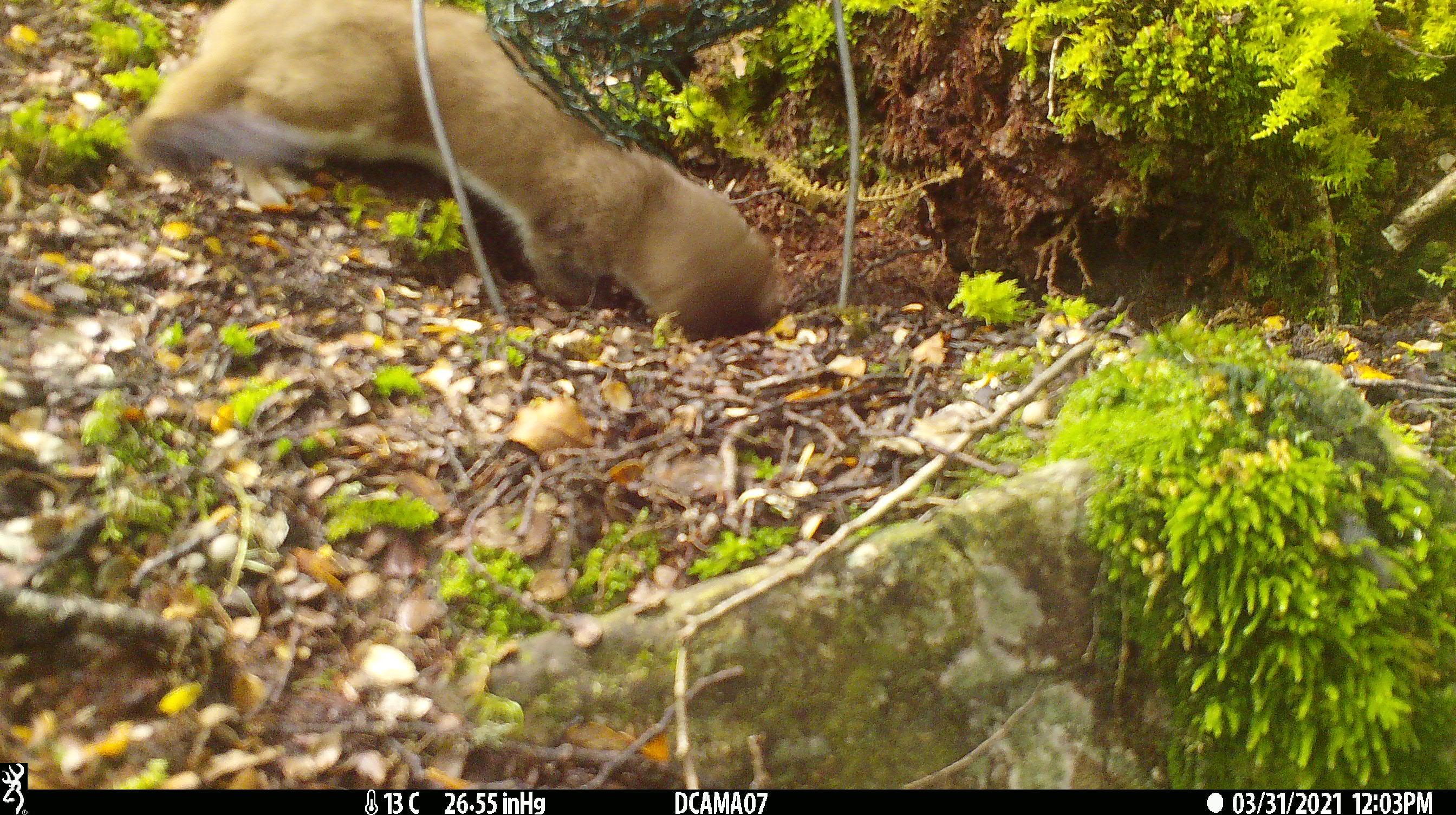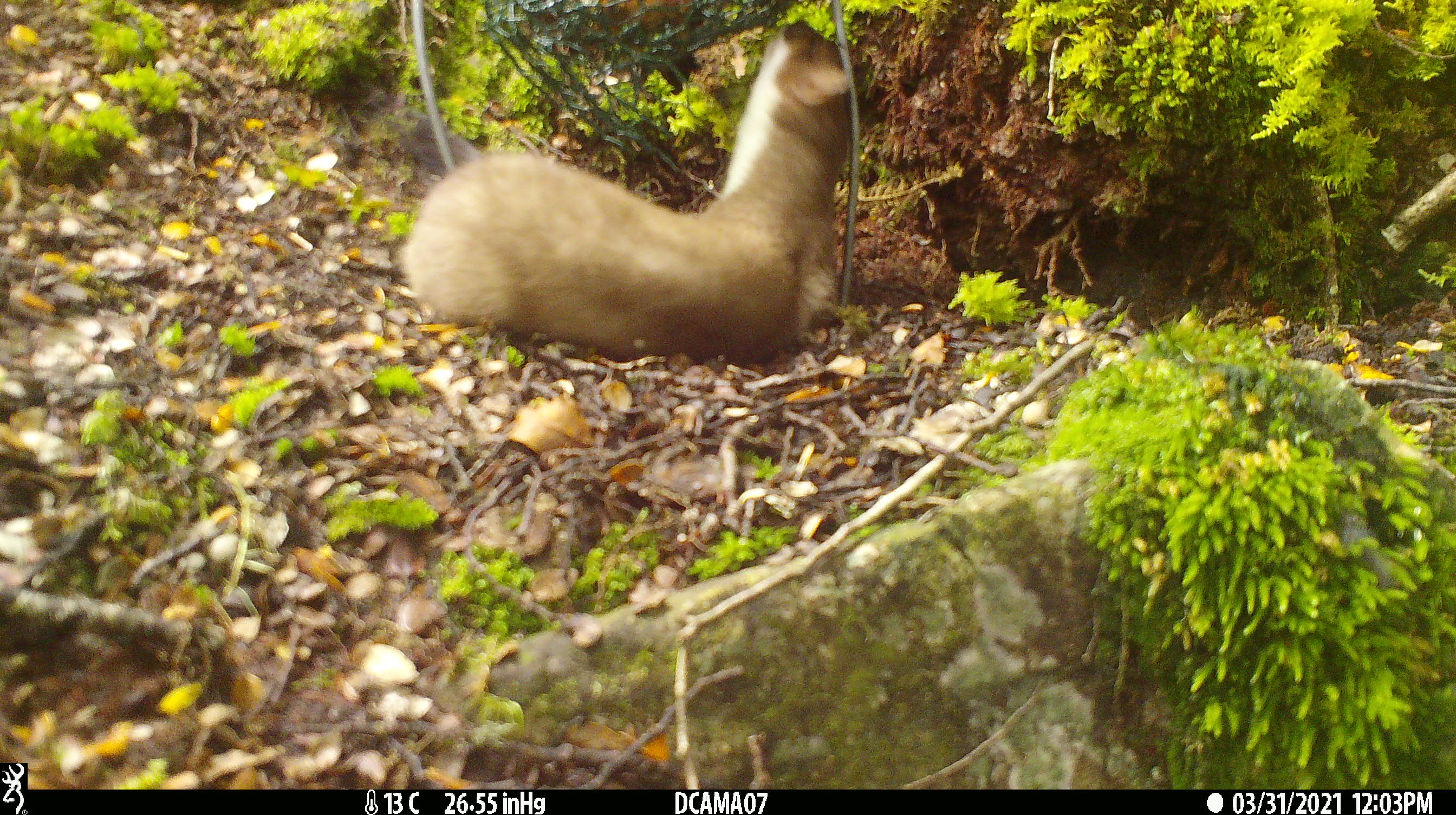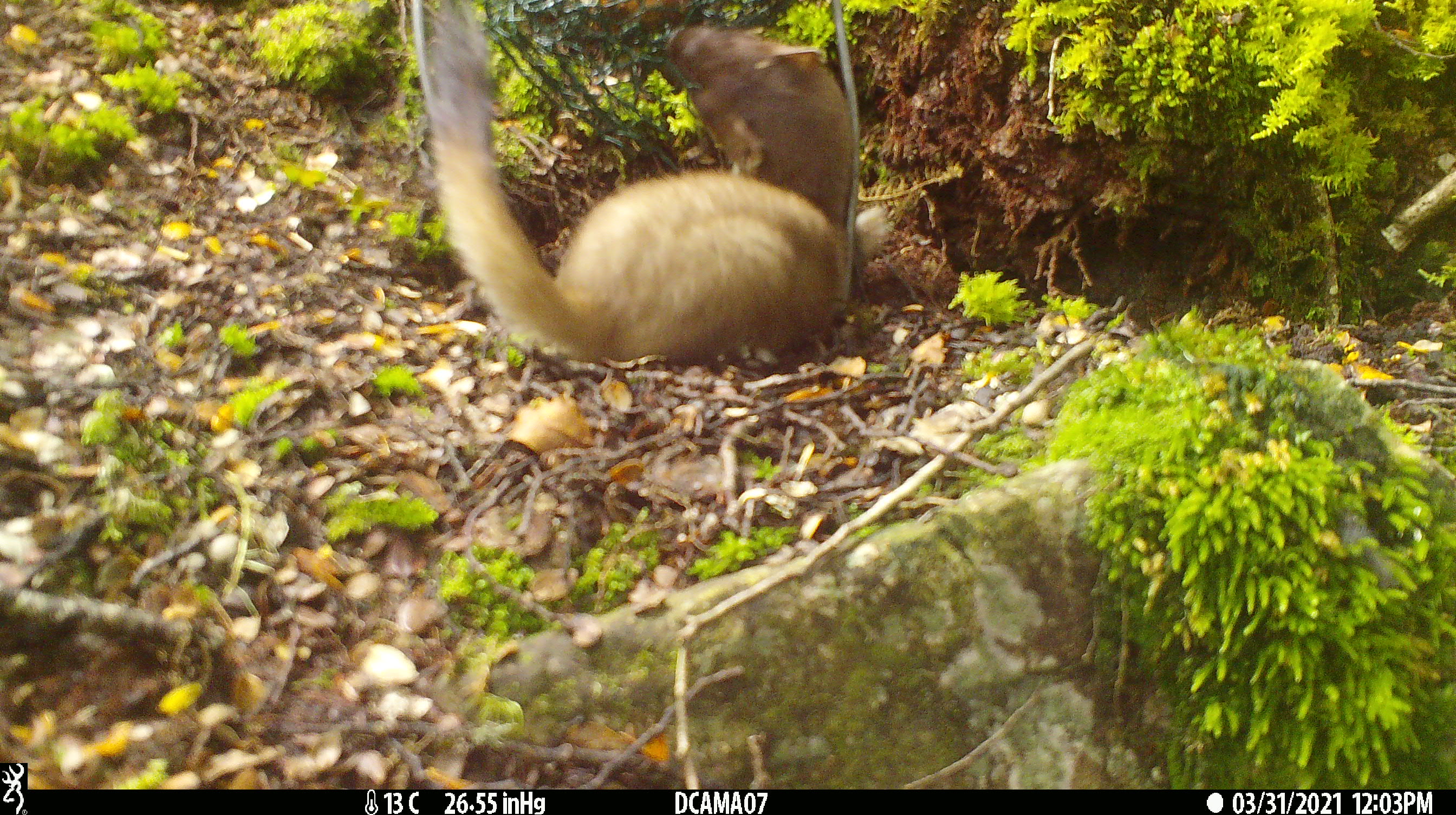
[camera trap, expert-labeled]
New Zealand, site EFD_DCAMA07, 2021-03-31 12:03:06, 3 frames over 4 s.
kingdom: Animalia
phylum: Chordata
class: Mammalia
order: Carnivora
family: Mustelidae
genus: Mustela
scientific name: Mustela erminea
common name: stoat